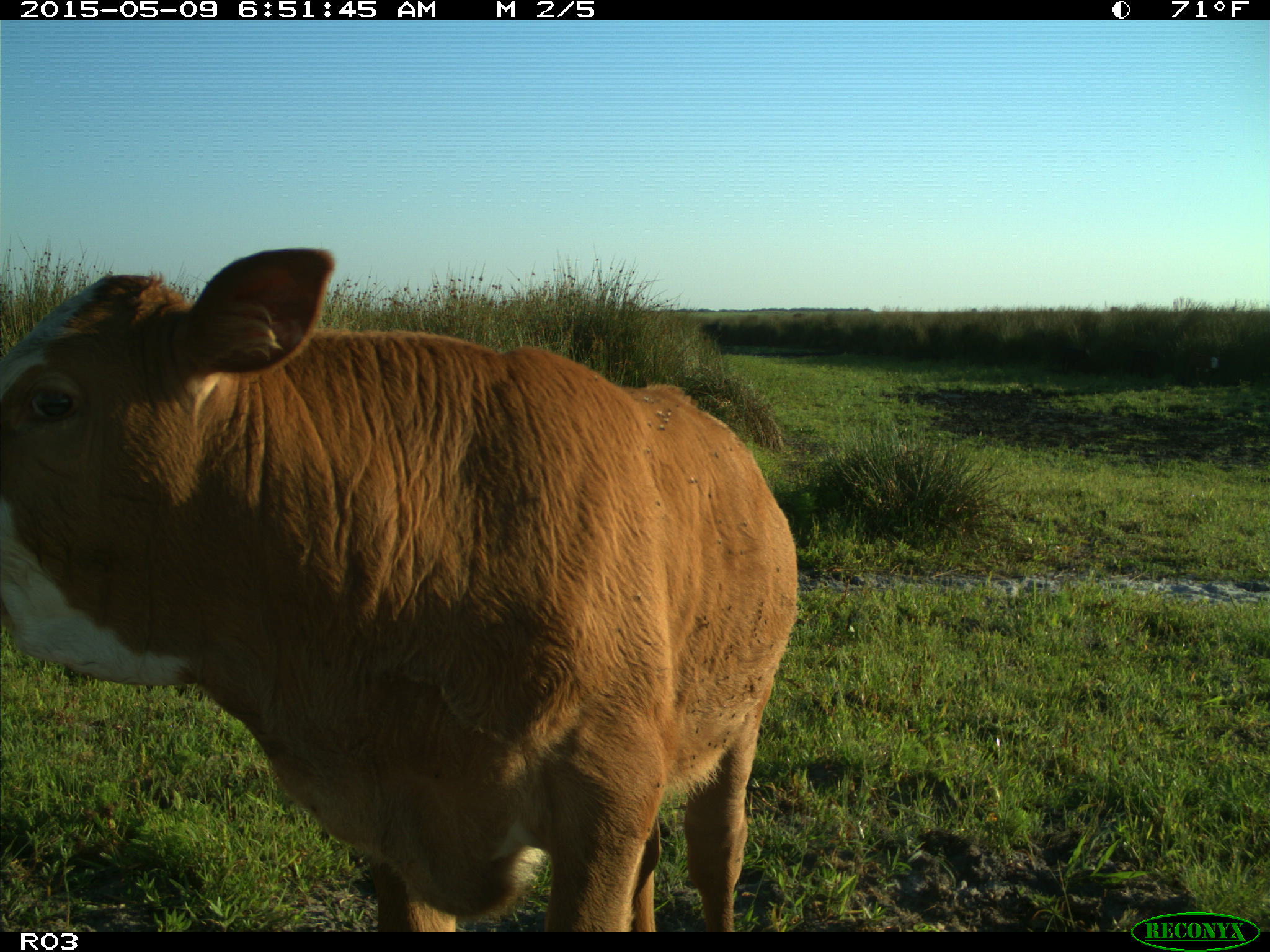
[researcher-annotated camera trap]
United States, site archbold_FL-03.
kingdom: Animalia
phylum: Chordata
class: Mammalia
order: Artiodactyla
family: Bovidae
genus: Bos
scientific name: Bos taurus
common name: domestic cow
Bos taurus (domestic cow).